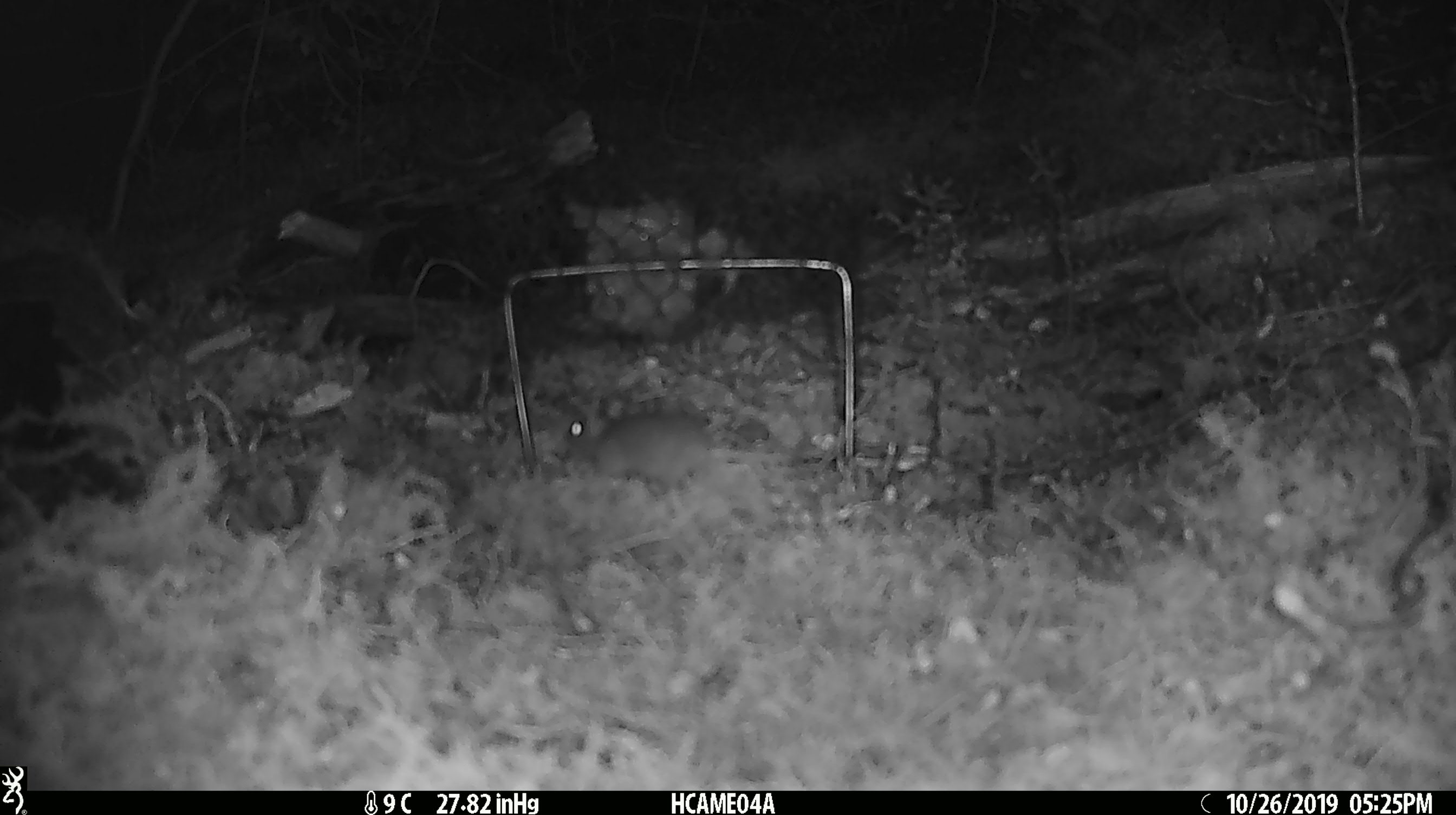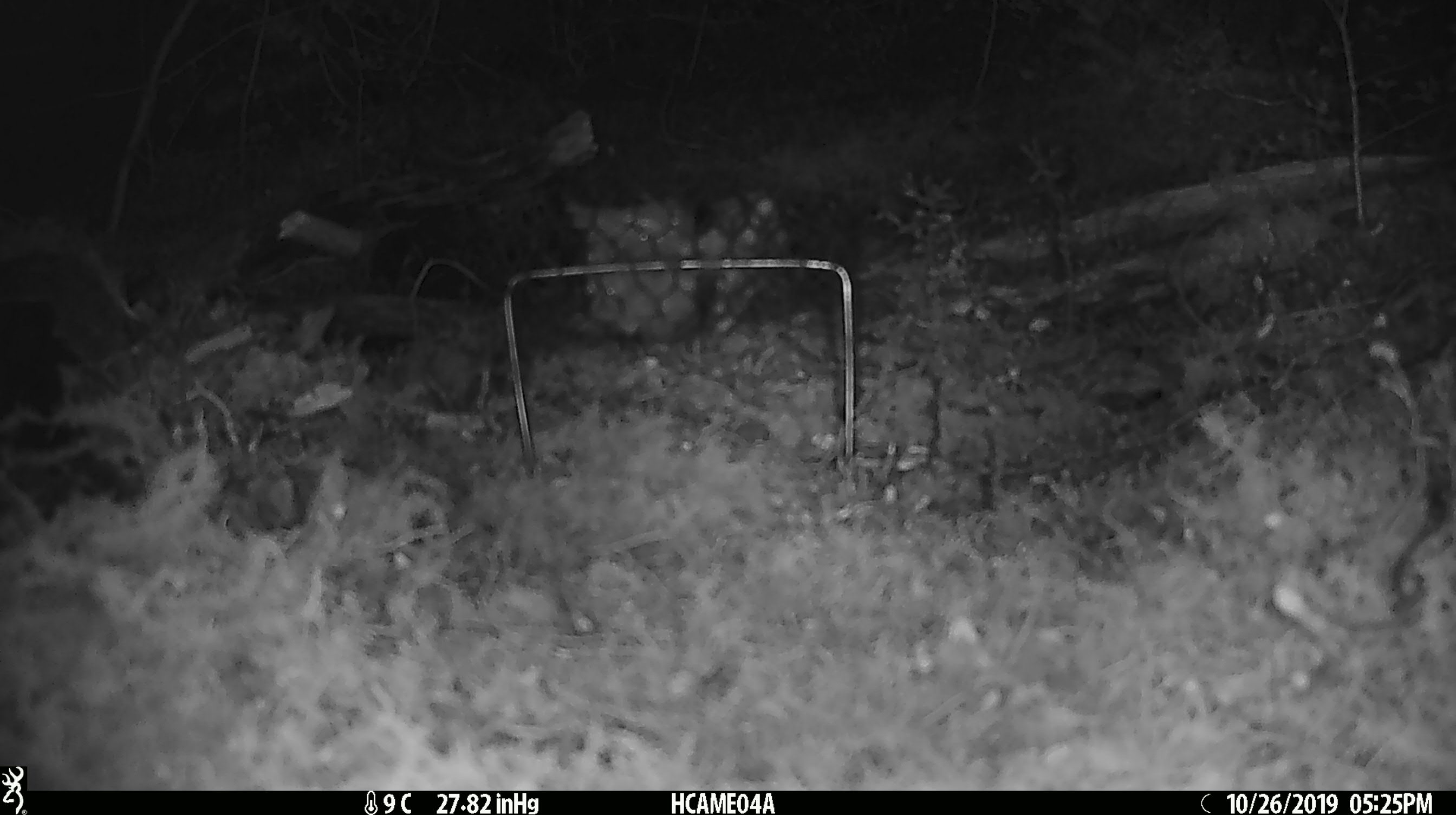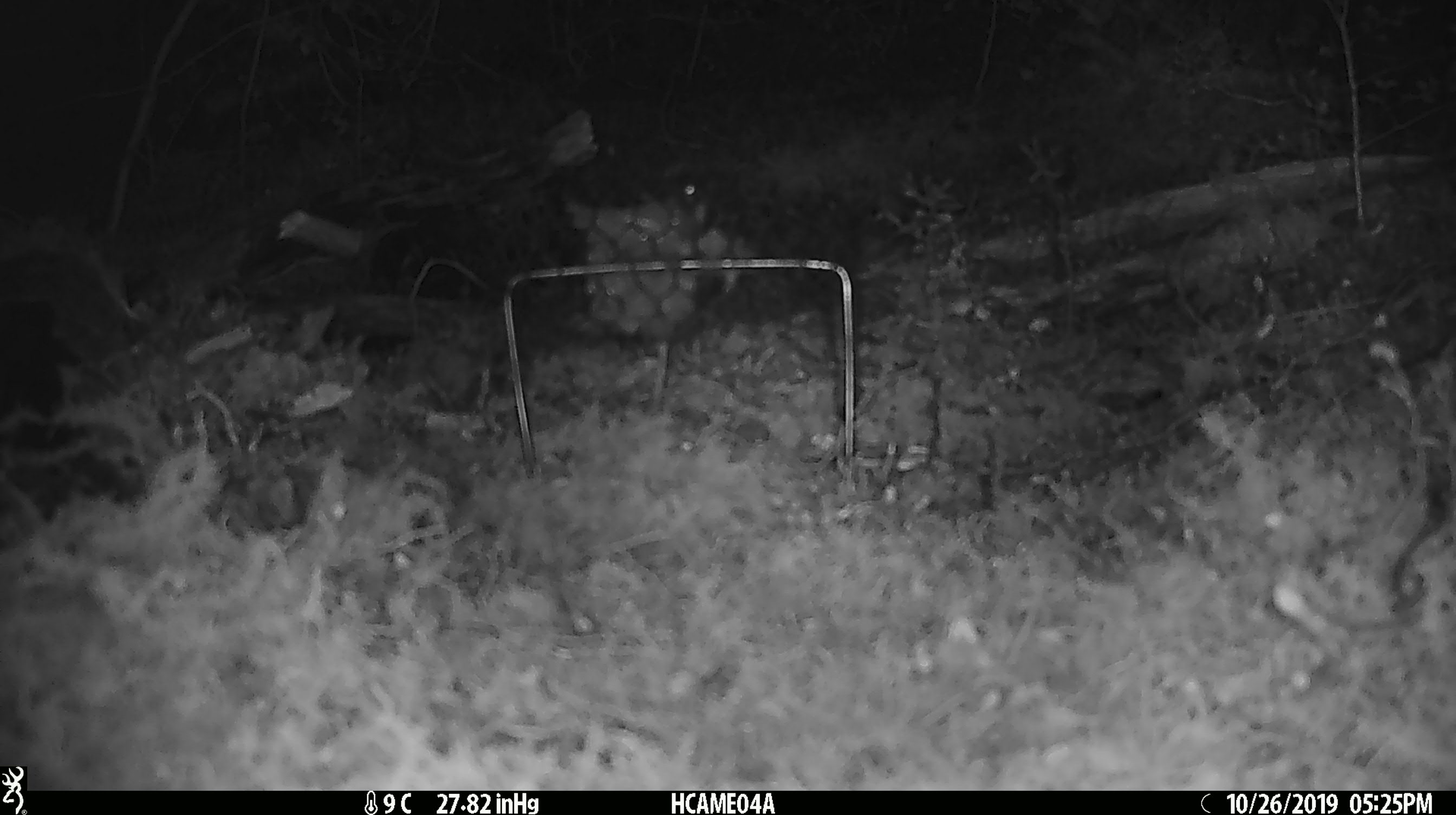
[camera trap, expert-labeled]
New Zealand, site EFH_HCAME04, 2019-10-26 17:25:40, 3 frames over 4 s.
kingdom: Animalia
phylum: Chordata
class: Mammalia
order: Rodentia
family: Muridae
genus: Mus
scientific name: Mus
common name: mouse